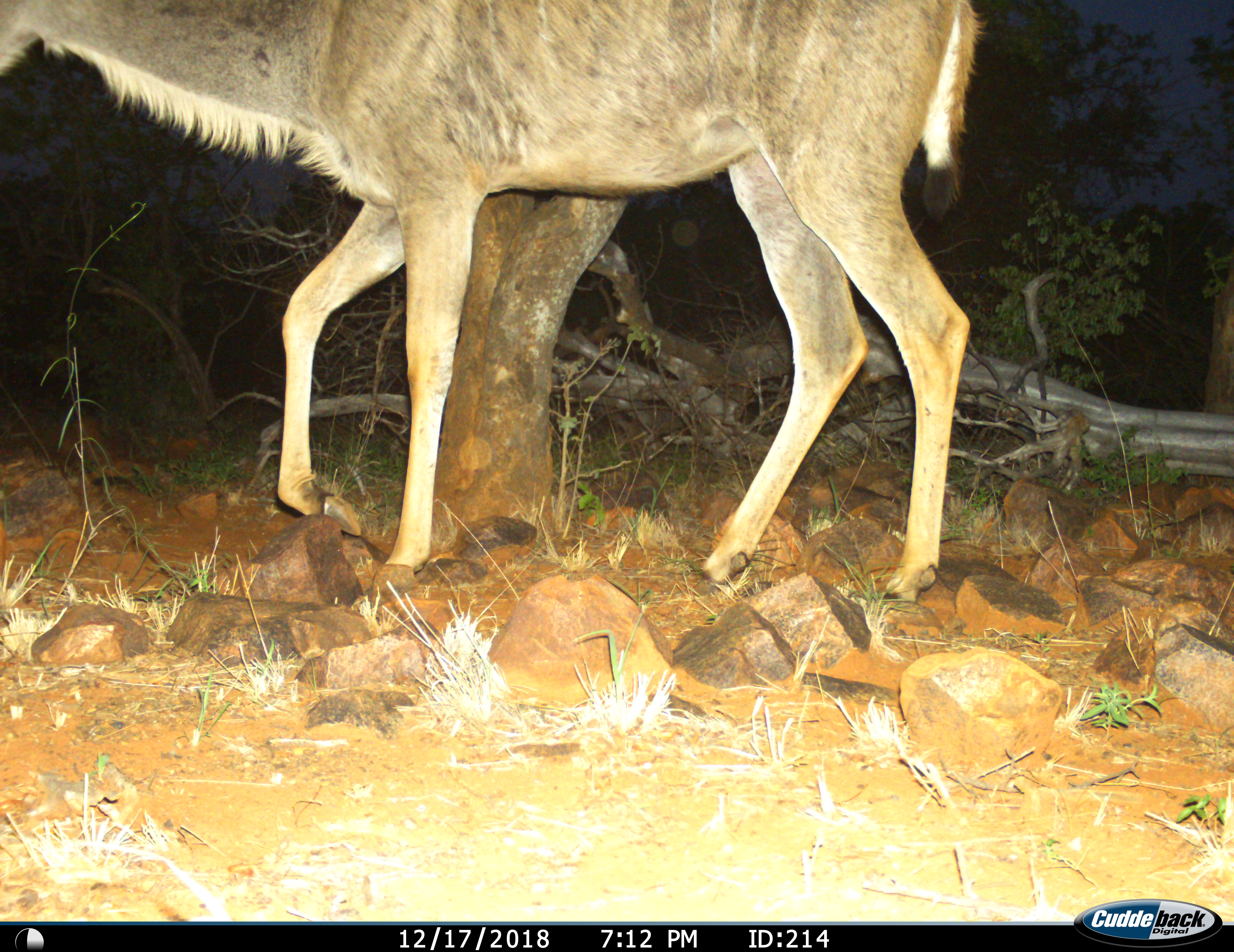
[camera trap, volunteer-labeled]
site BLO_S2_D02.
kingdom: Animalia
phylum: Chordata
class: Mammalia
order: Artiodactyla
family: Bovidae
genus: Tragelaphus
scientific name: Tragelaphus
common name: kudu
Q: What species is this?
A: Kudu (Tragelaphus).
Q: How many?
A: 1.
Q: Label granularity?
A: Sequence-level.